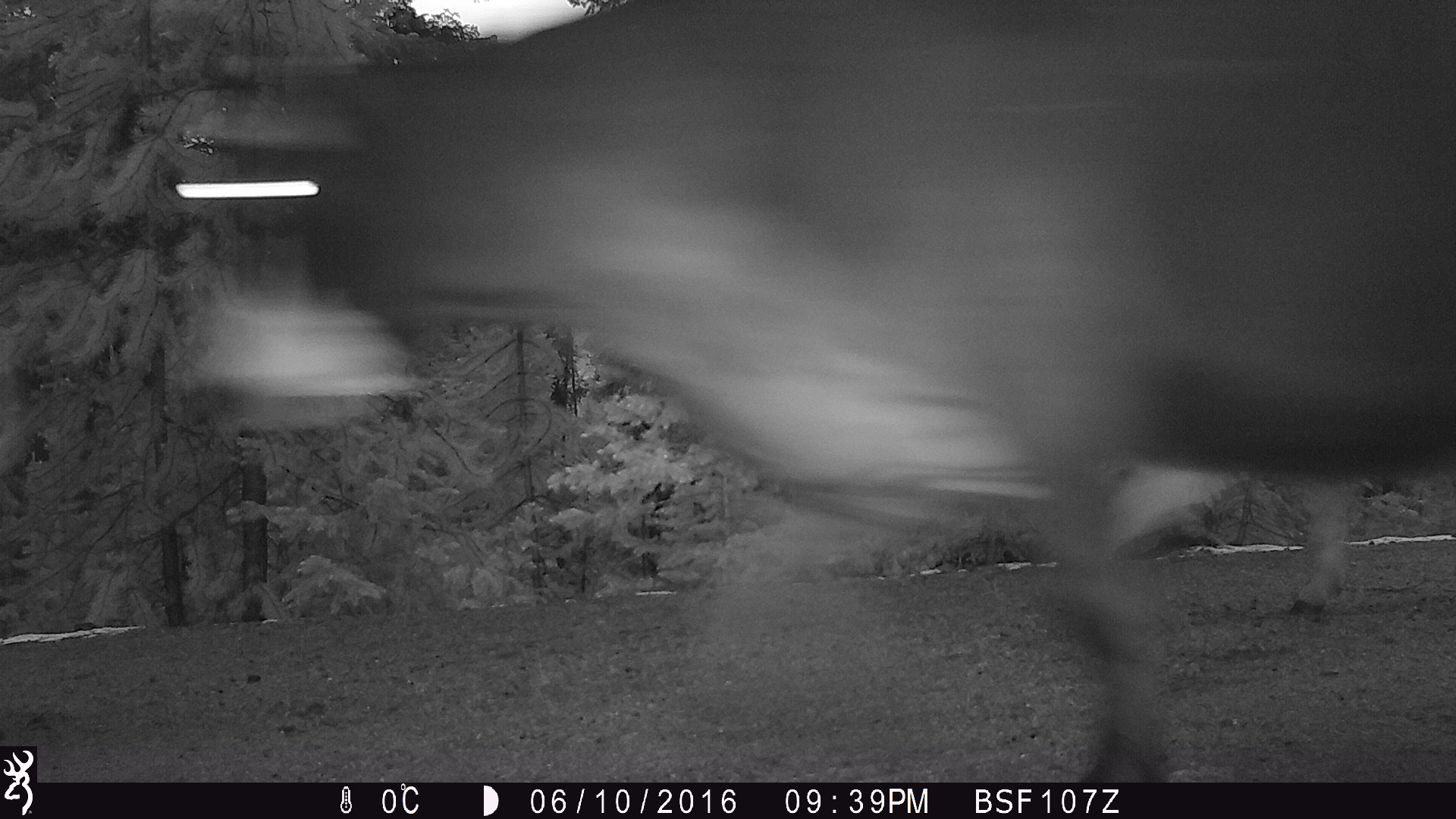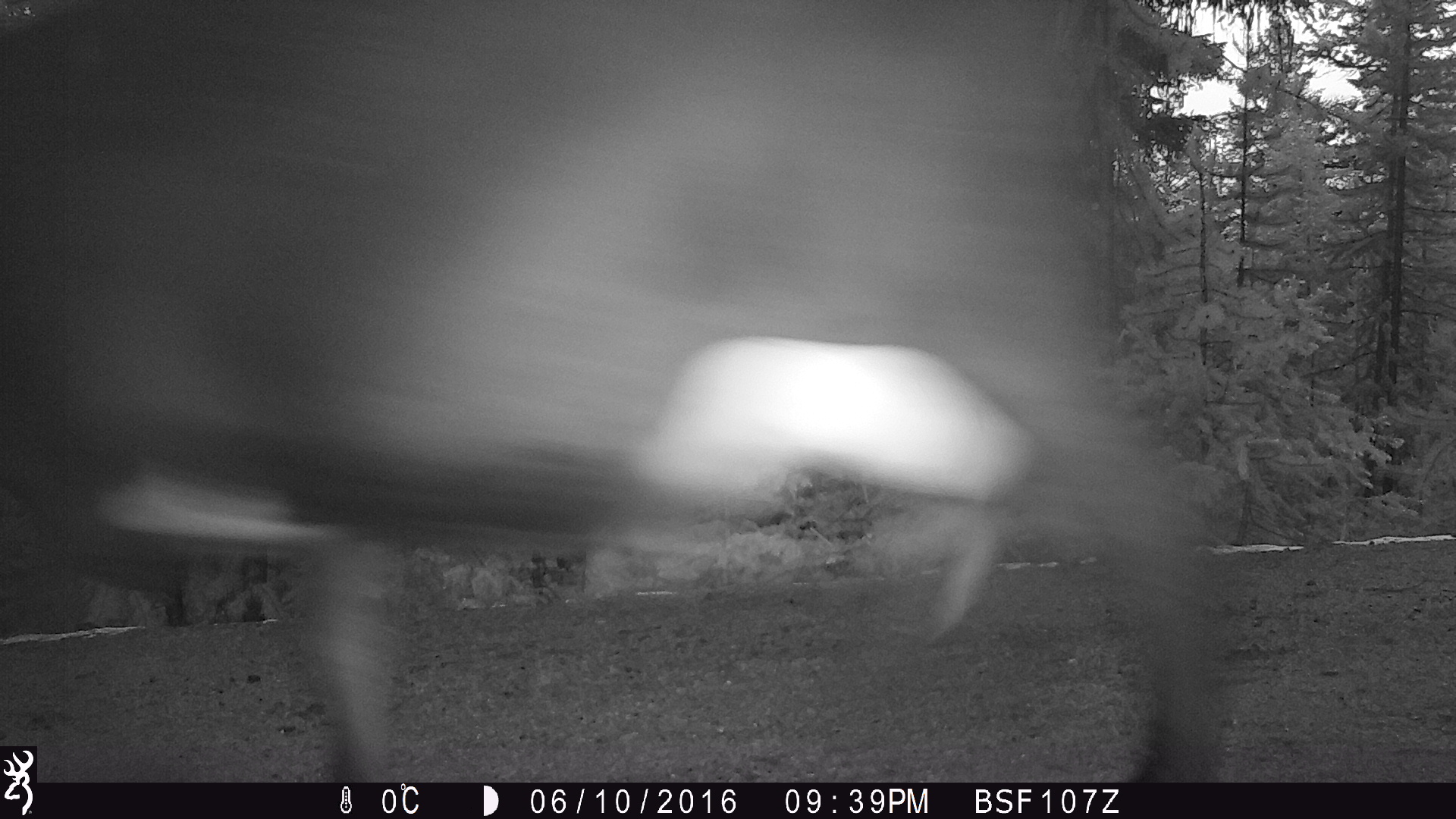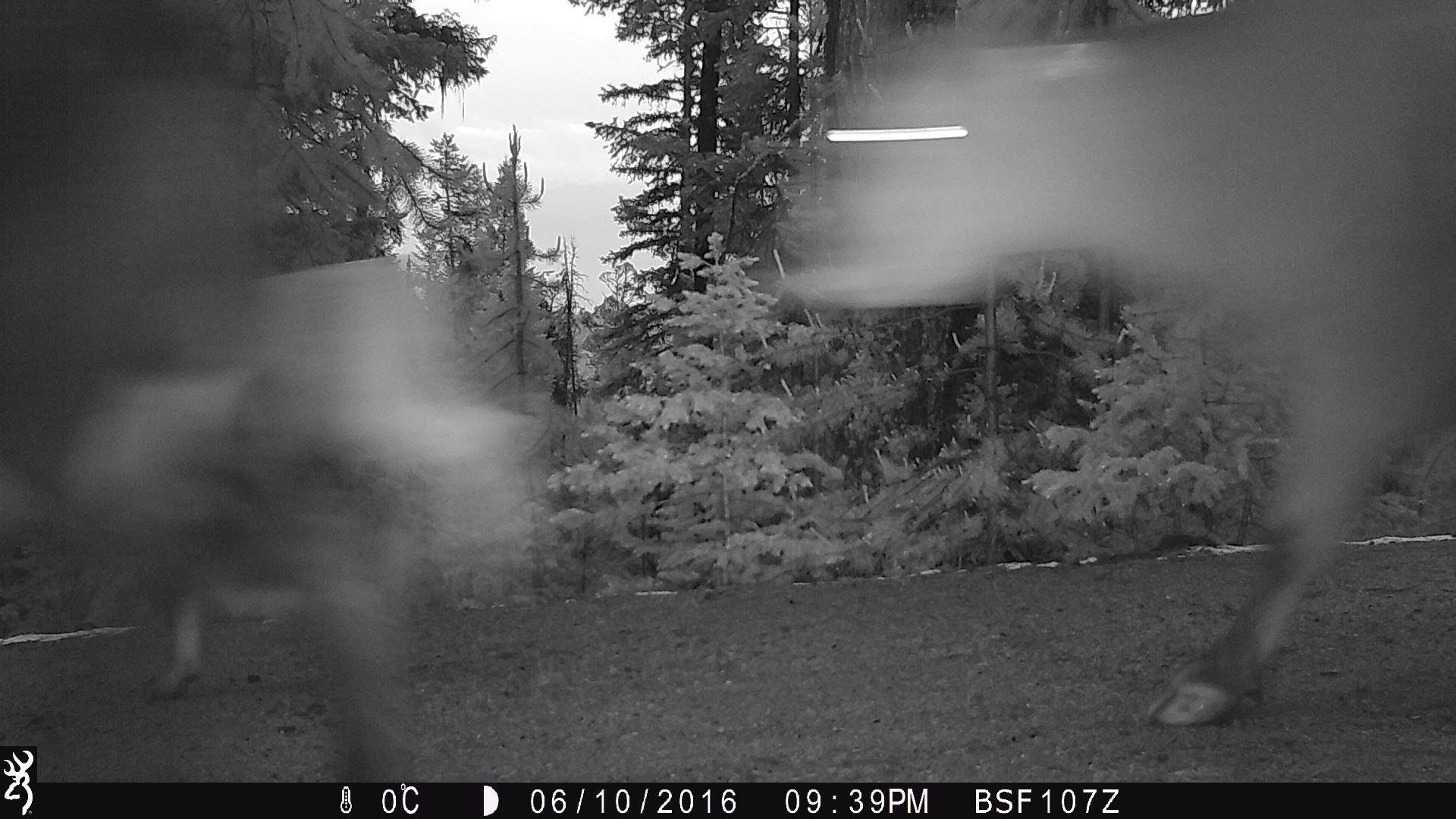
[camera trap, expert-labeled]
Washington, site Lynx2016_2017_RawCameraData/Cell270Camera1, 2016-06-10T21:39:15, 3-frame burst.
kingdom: Animalia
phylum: Chordata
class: Mammalia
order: Artiodactyla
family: Bovidae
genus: Bos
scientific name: Bos taurus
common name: domestic cattle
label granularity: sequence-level